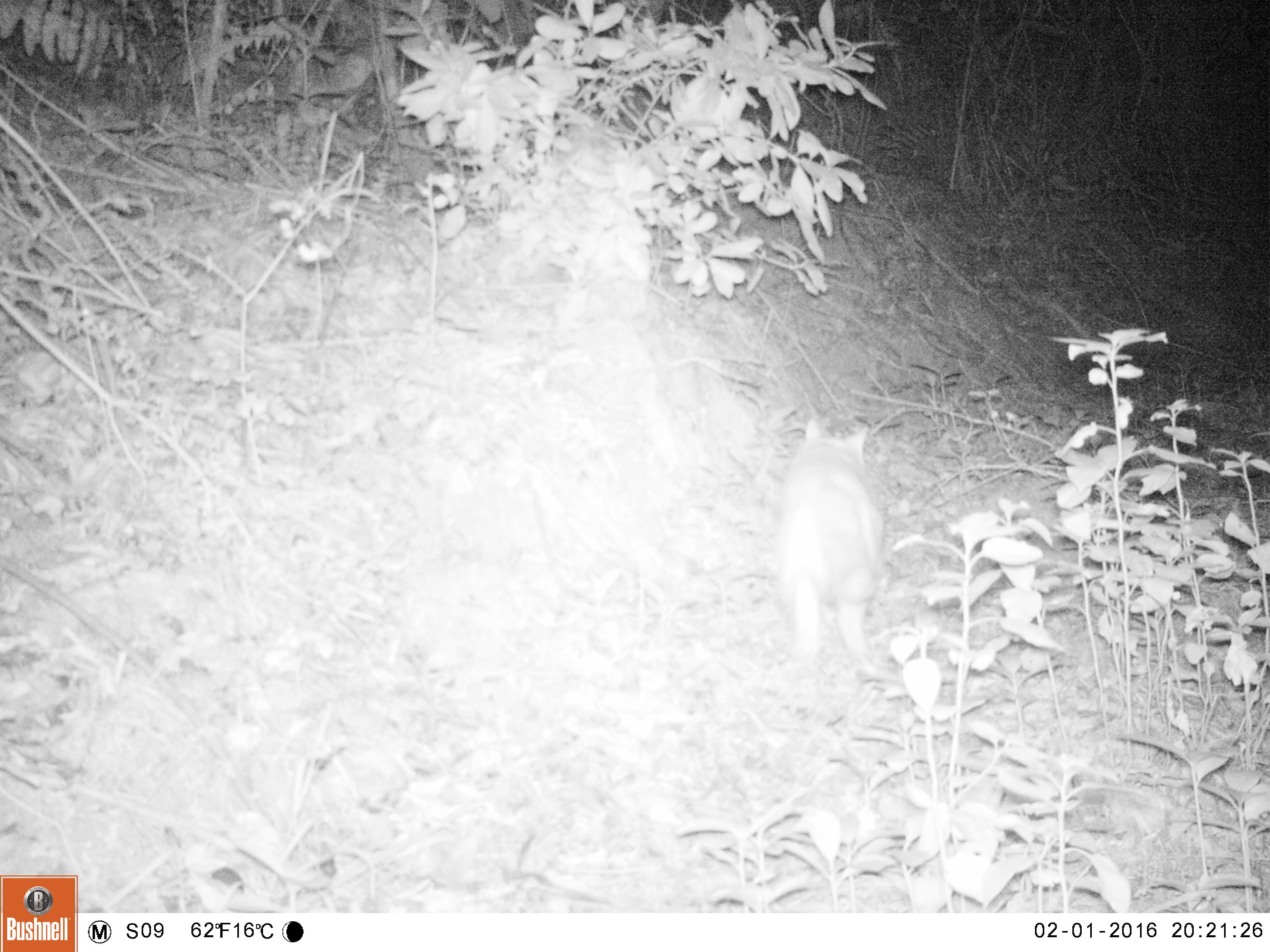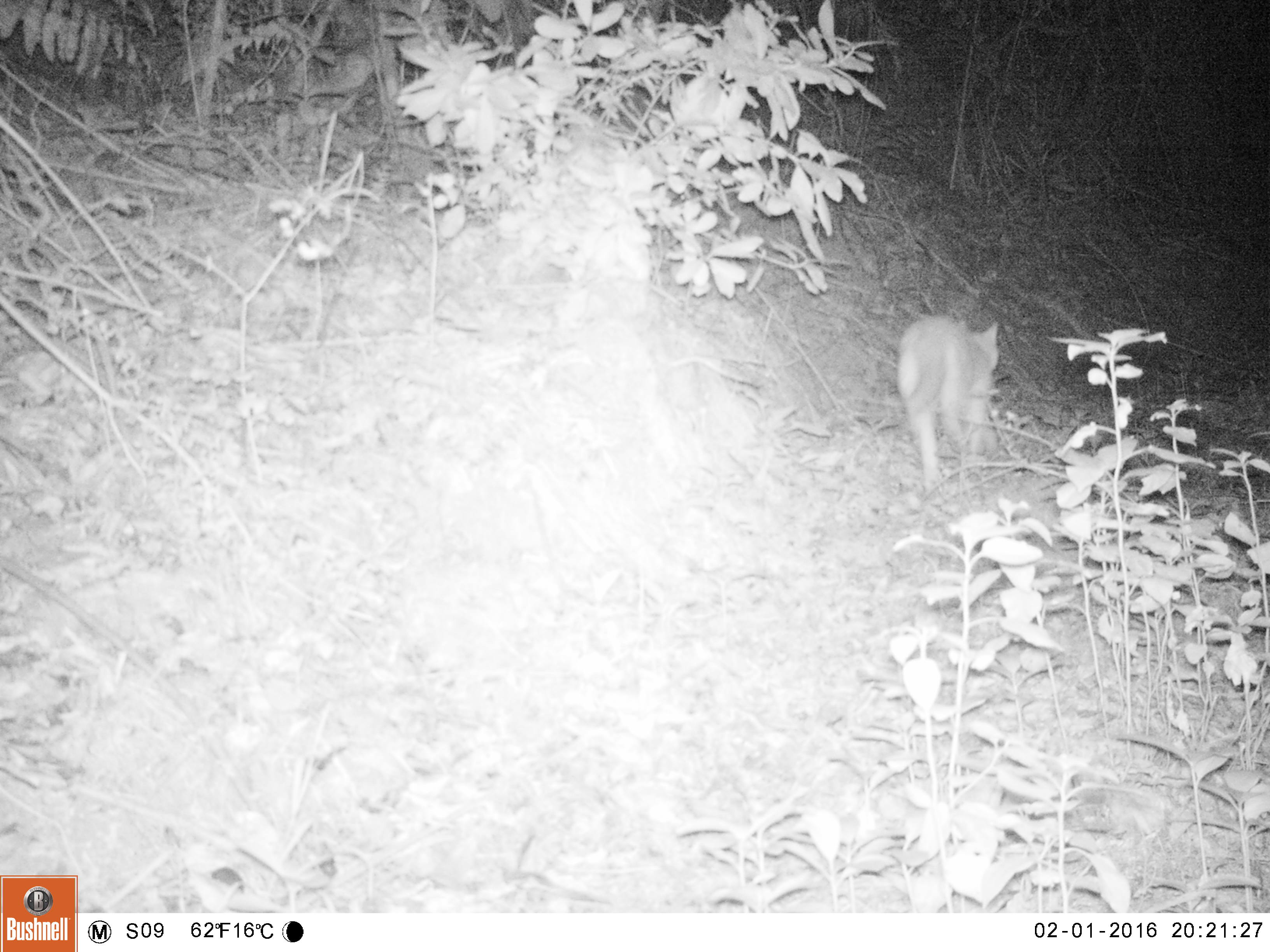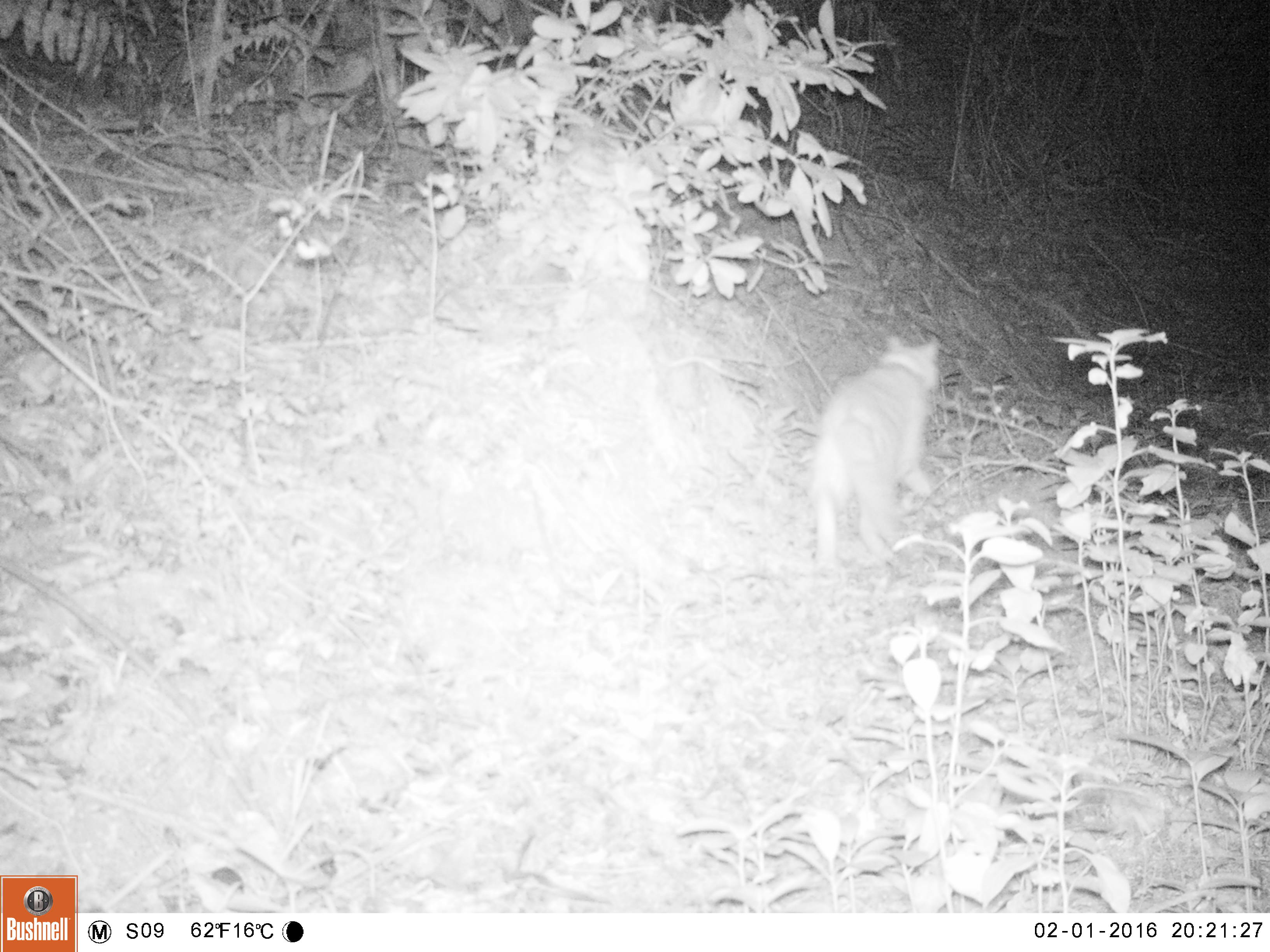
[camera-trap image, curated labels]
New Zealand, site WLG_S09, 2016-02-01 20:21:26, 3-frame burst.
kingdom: Animalia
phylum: Chordata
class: Mammalia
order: Carnivora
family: Felidae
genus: Felis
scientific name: Felis catus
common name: domestic cat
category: cat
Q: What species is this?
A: Cat (domestic cat) (Felis catus).